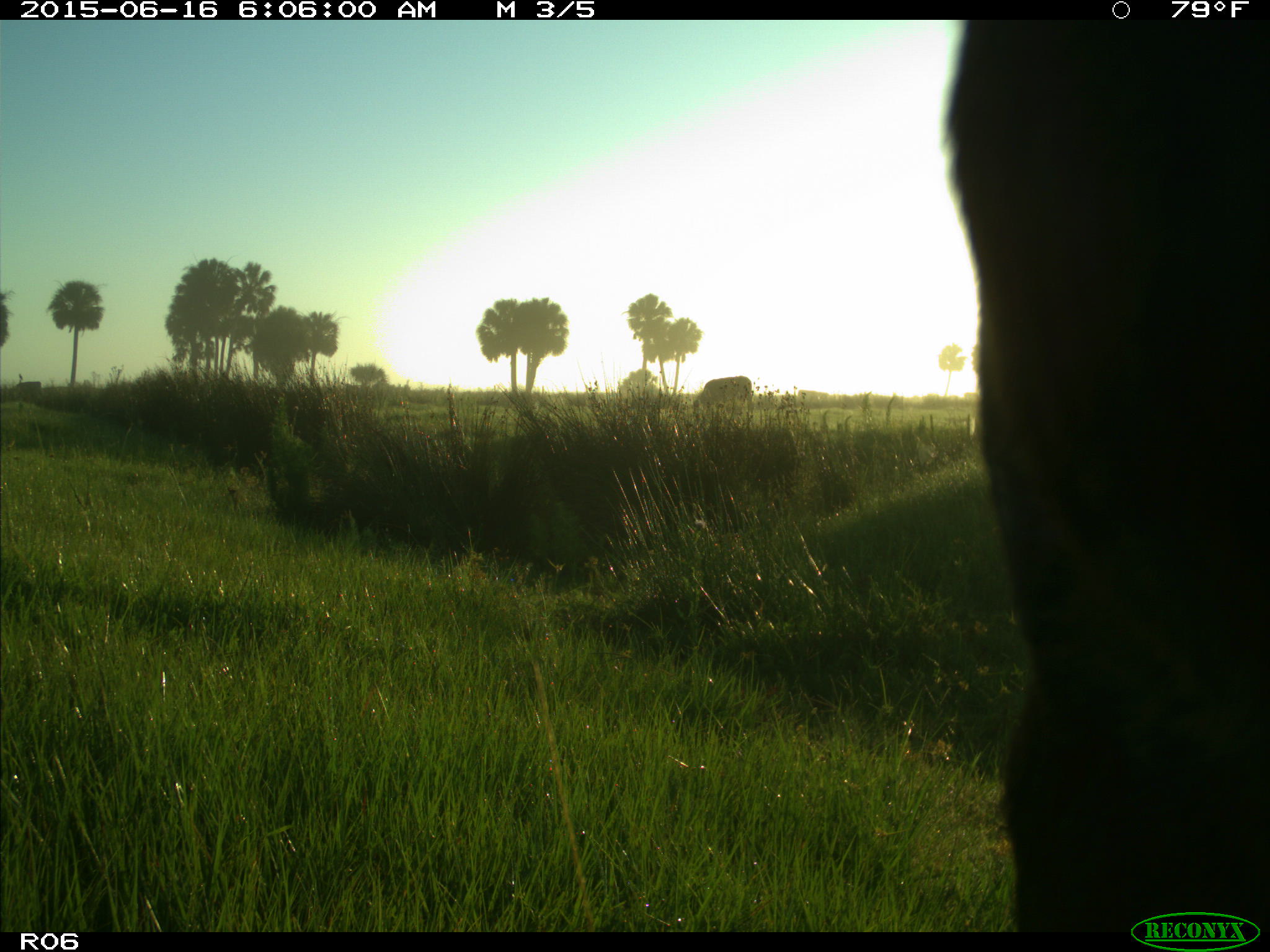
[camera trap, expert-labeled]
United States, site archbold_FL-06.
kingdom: Animalia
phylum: Chordata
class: Mammalia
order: Artiodactyla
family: Bovidae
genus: Bos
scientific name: Bos taurus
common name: domestic cow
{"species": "Bos taurus (domestic cow)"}